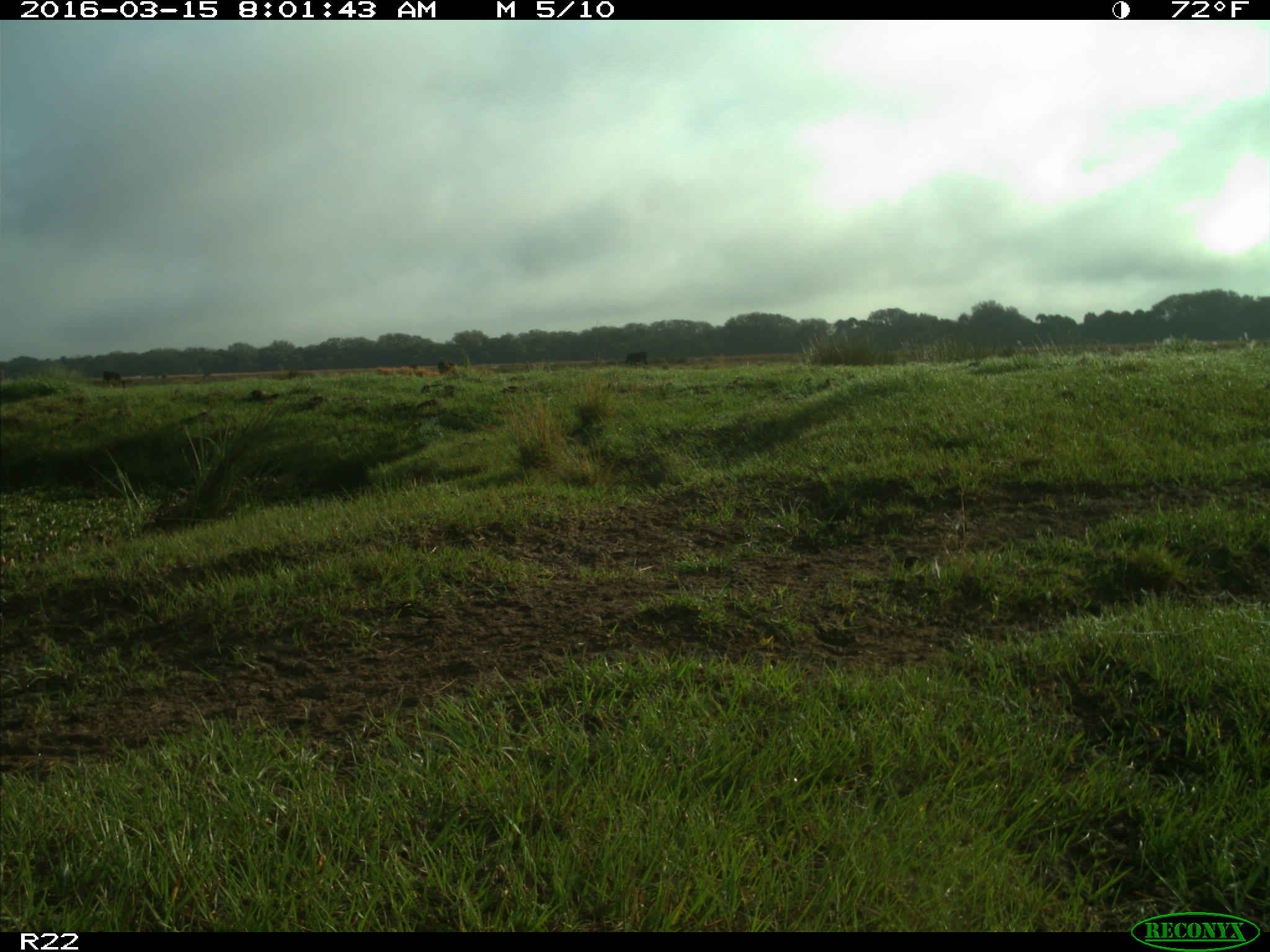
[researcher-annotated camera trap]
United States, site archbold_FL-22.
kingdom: Animalia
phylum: Chordata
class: Mammalia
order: Artiodactyla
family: Bovidae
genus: Bos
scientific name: Bos taurus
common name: domestic cow